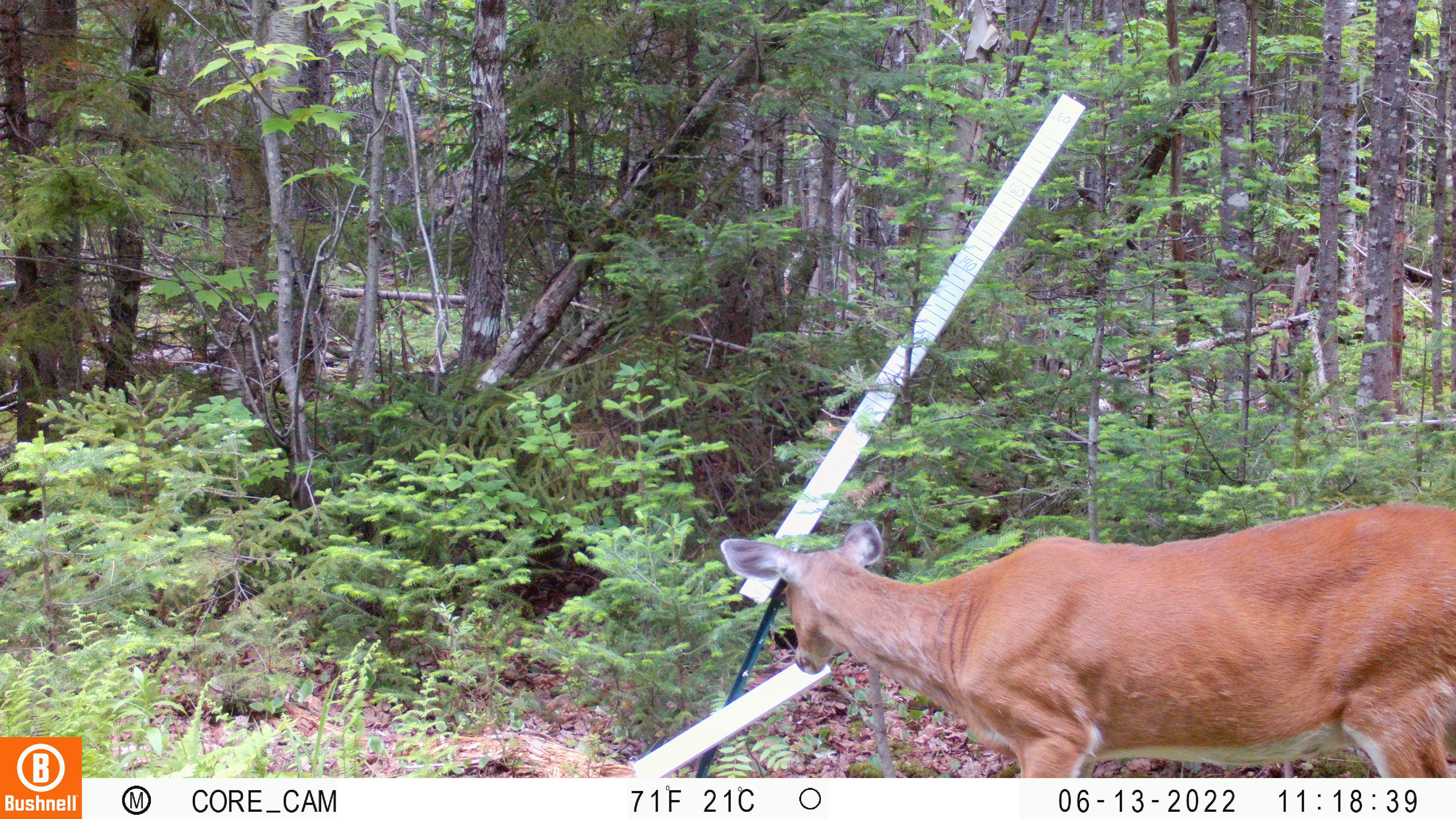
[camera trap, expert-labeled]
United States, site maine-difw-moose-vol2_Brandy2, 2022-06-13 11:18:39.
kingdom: Animalia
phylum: Chordata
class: Mammalia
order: Artiodactyla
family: Cervidae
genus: Odocoileus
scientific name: Odocoileus virginianus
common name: white-tailed deer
White-tailed deer (Odocoileus virginianus).